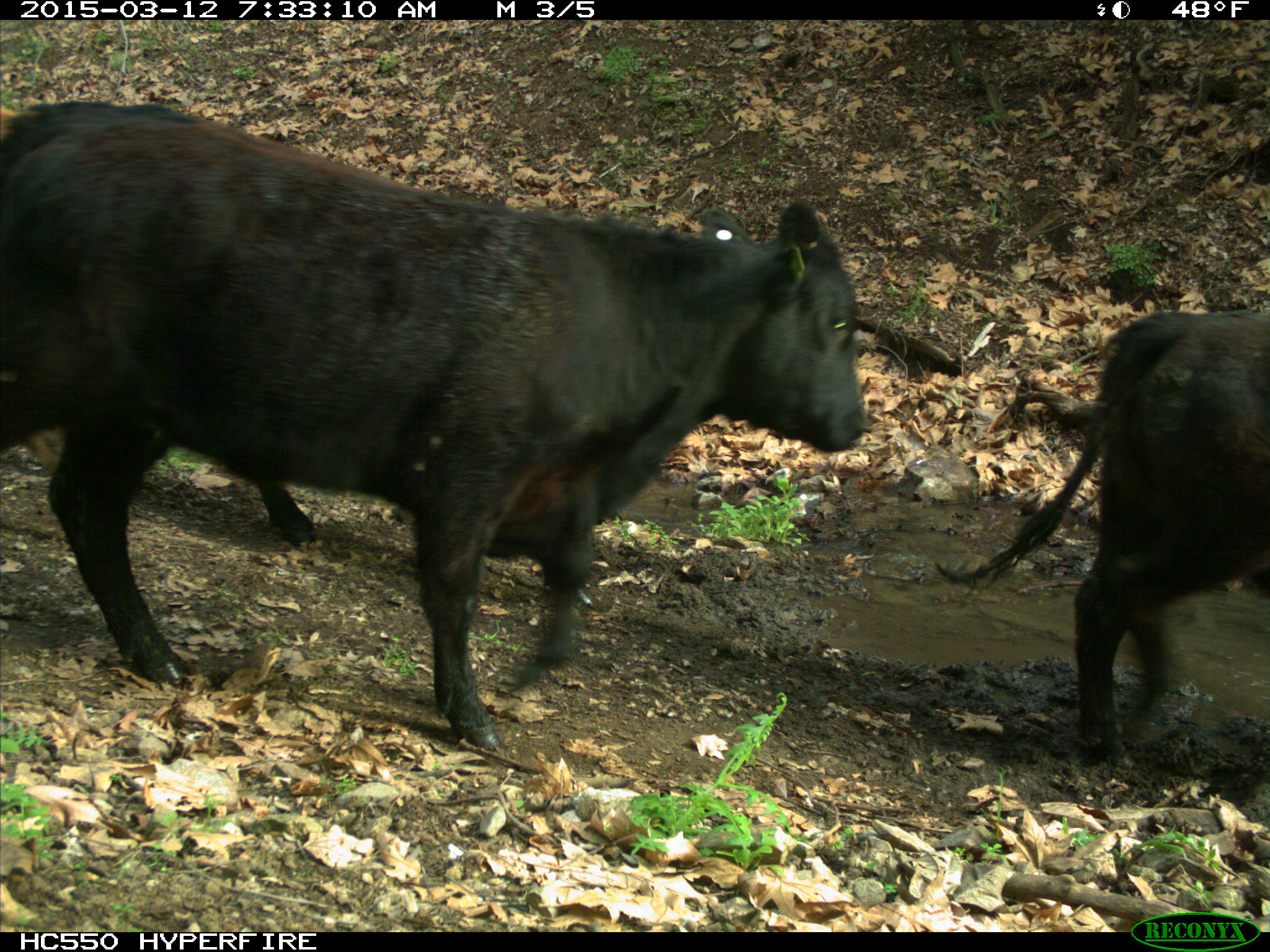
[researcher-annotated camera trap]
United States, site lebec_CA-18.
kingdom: Animalia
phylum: Chordata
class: Mammalia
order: Artiodactyla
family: Bovidae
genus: Bos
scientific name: Bos taurus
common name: domestic cow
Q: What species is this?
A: Bos taurus (domestic cow).